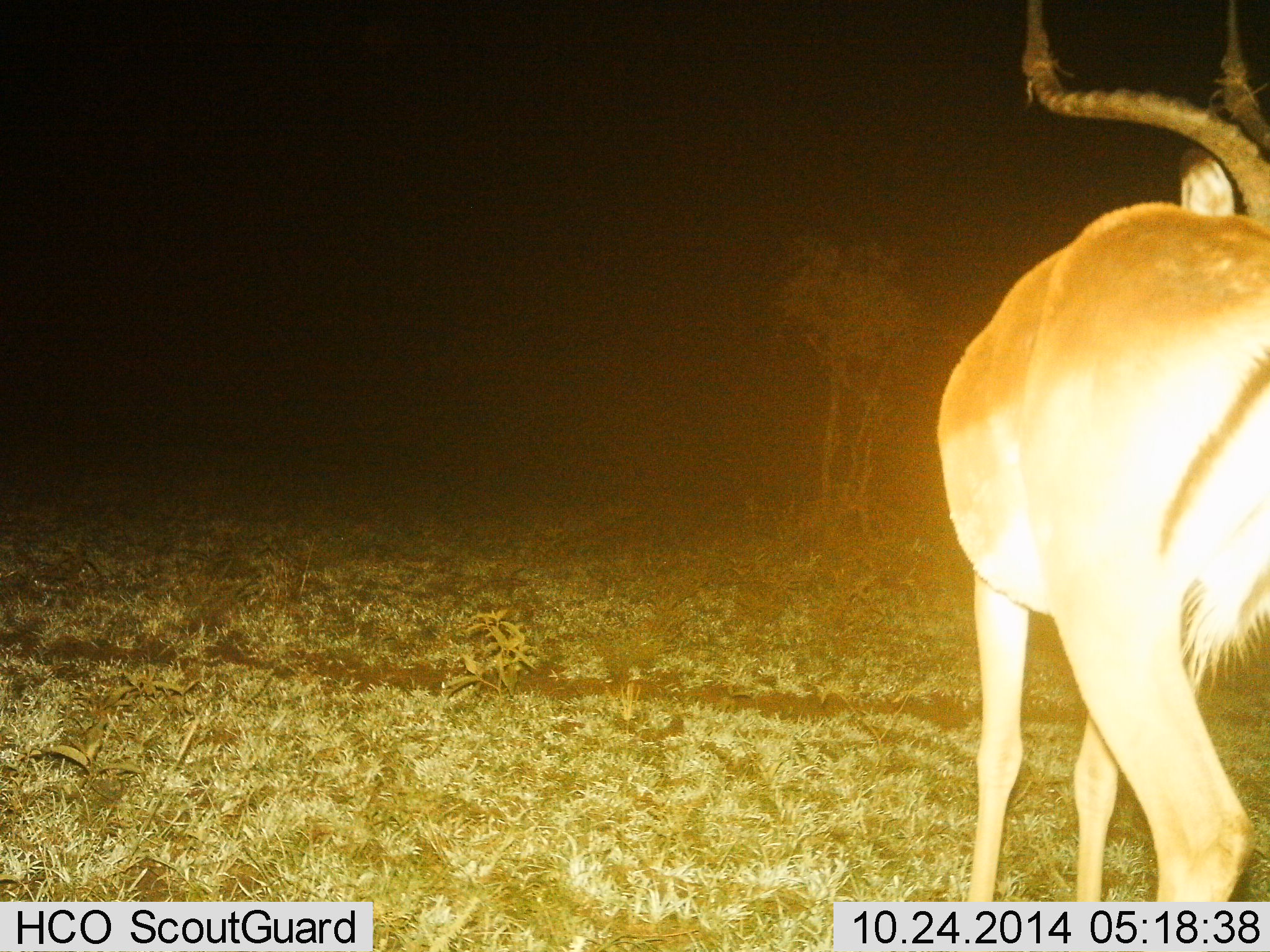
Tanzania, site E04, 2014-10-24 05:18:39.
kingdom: Animalia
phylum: Chordata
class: Mammalia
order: Artiodactyla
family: Bovidae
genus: Aepyceros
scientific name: Aepyceros melampus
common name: impala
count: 1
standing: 70%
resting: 0%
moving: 30%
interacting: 0%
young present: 0%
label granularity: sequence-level